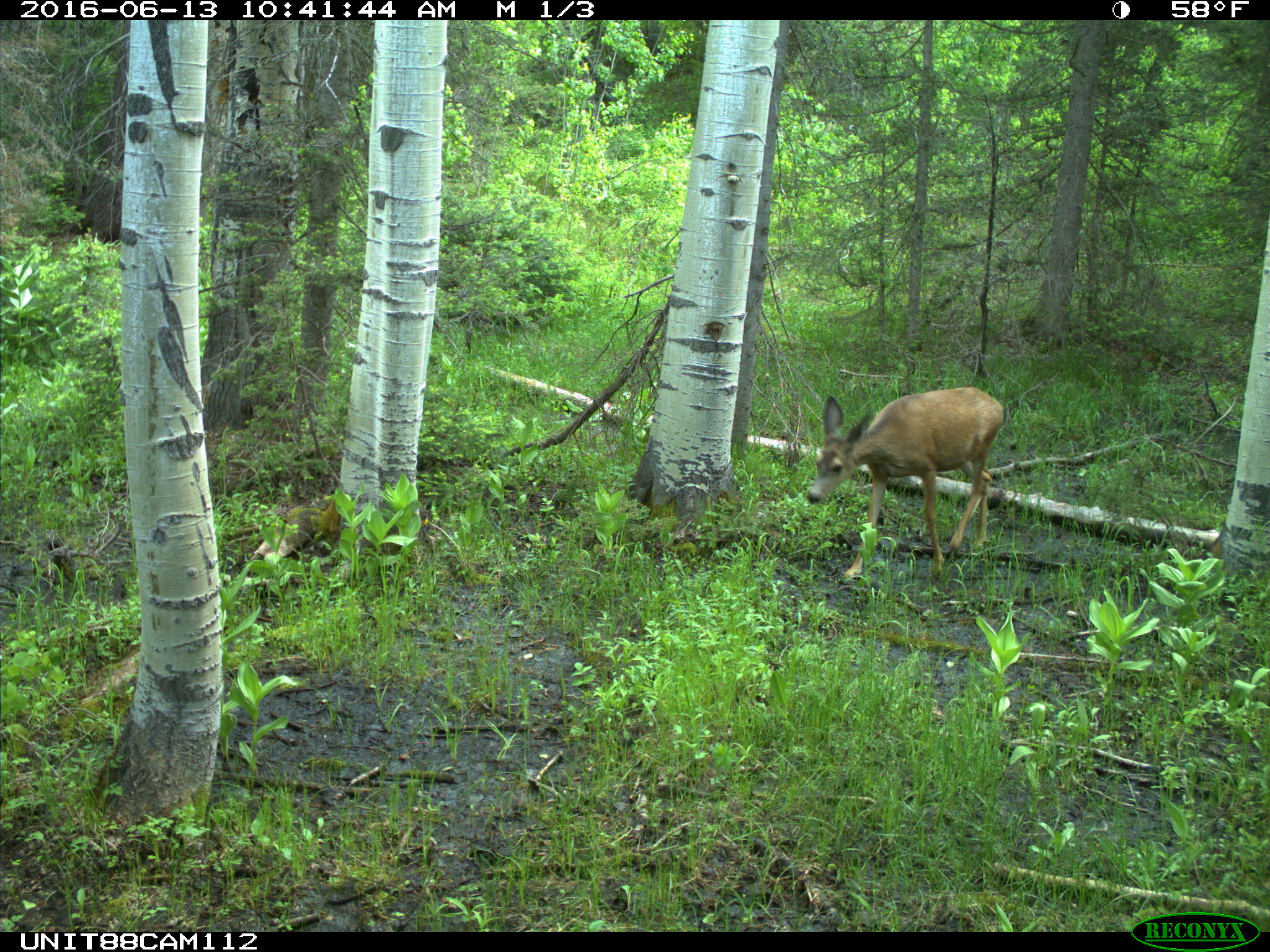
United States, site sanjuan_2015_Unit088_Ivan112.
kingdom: Animalia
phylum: Chordata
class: Mammalia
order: Artiodactyla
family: Cervidae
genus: Odocoileus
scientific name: Odocoileus hemionus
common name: mule deer